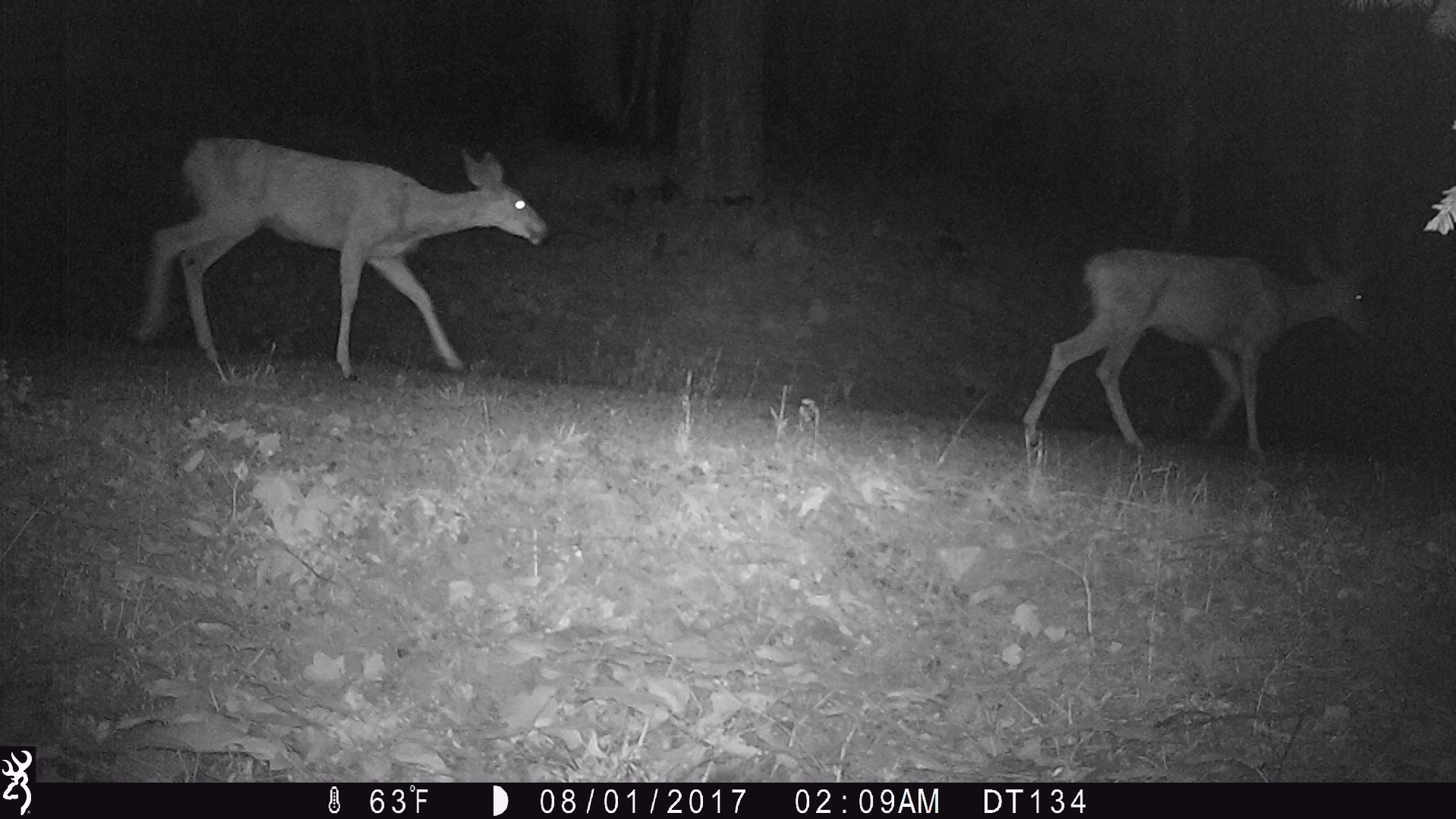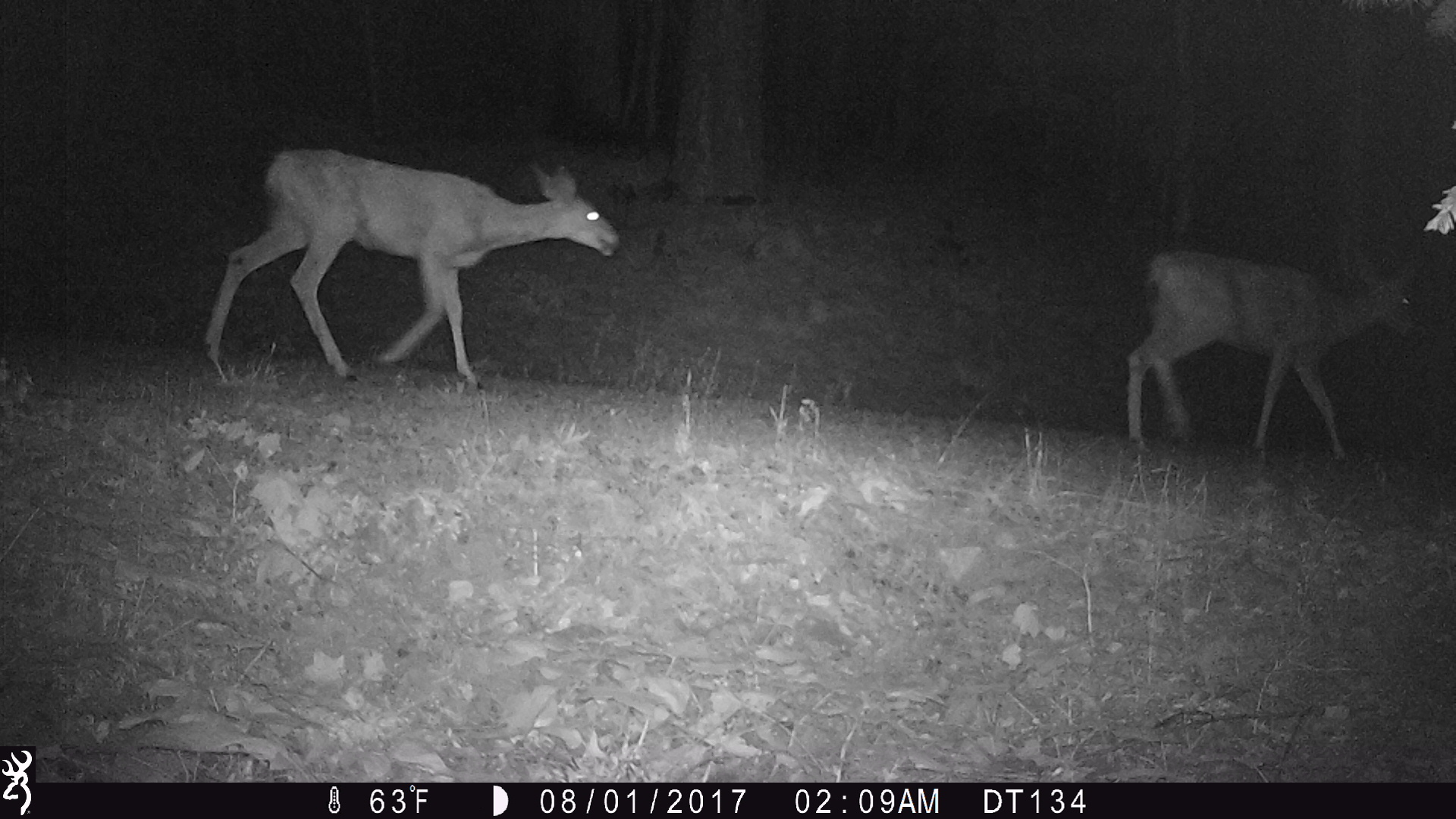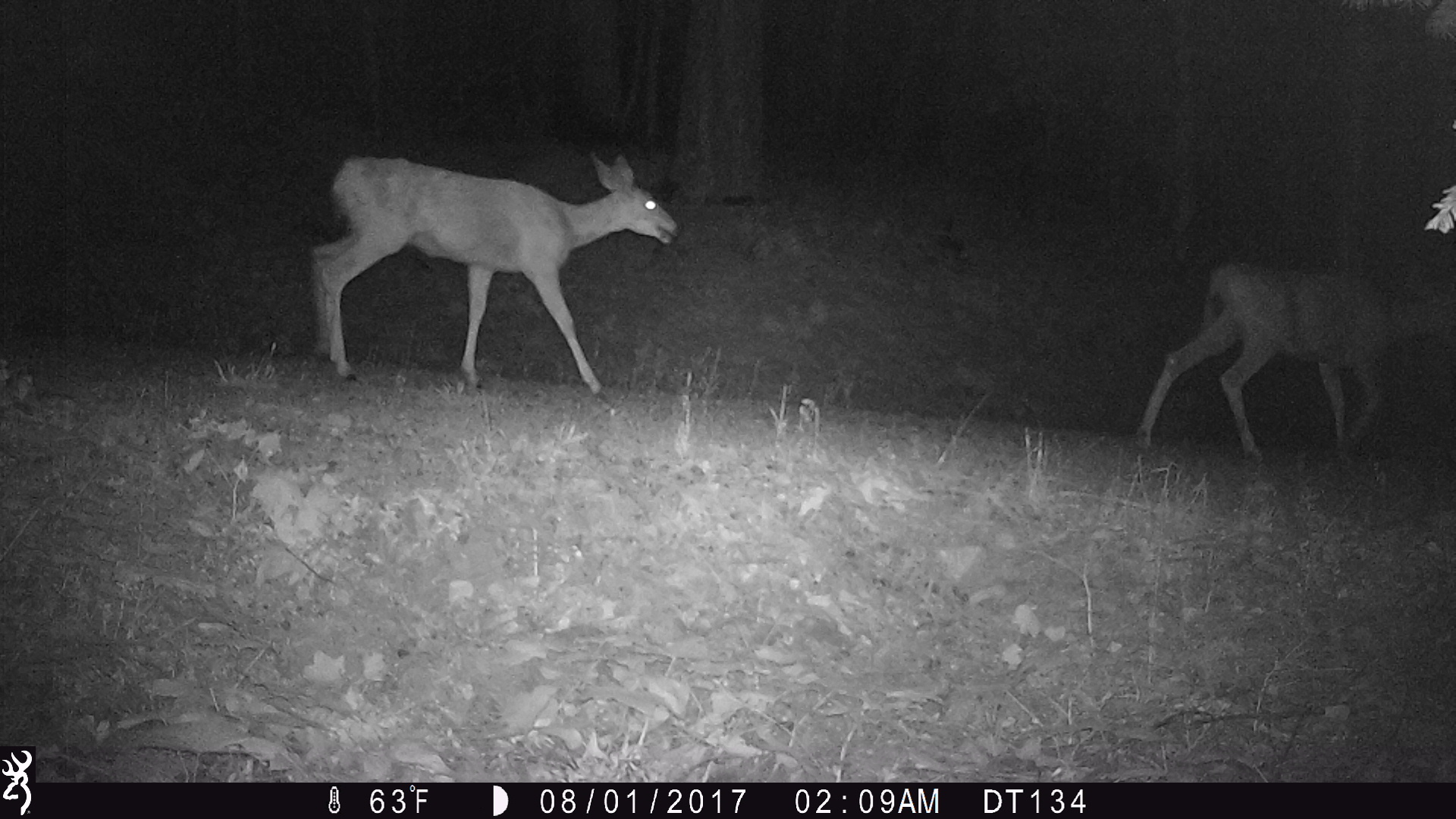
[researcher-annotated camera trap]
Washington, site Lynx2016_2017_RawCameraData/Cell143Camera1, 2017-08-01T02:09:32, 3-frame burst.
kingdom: Animalia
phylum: Chordata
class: Mammalia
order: Artiodactyla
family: Cervidae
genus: Odocoileus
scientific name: Odocoileus hemionus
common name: mule deer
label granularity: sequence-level